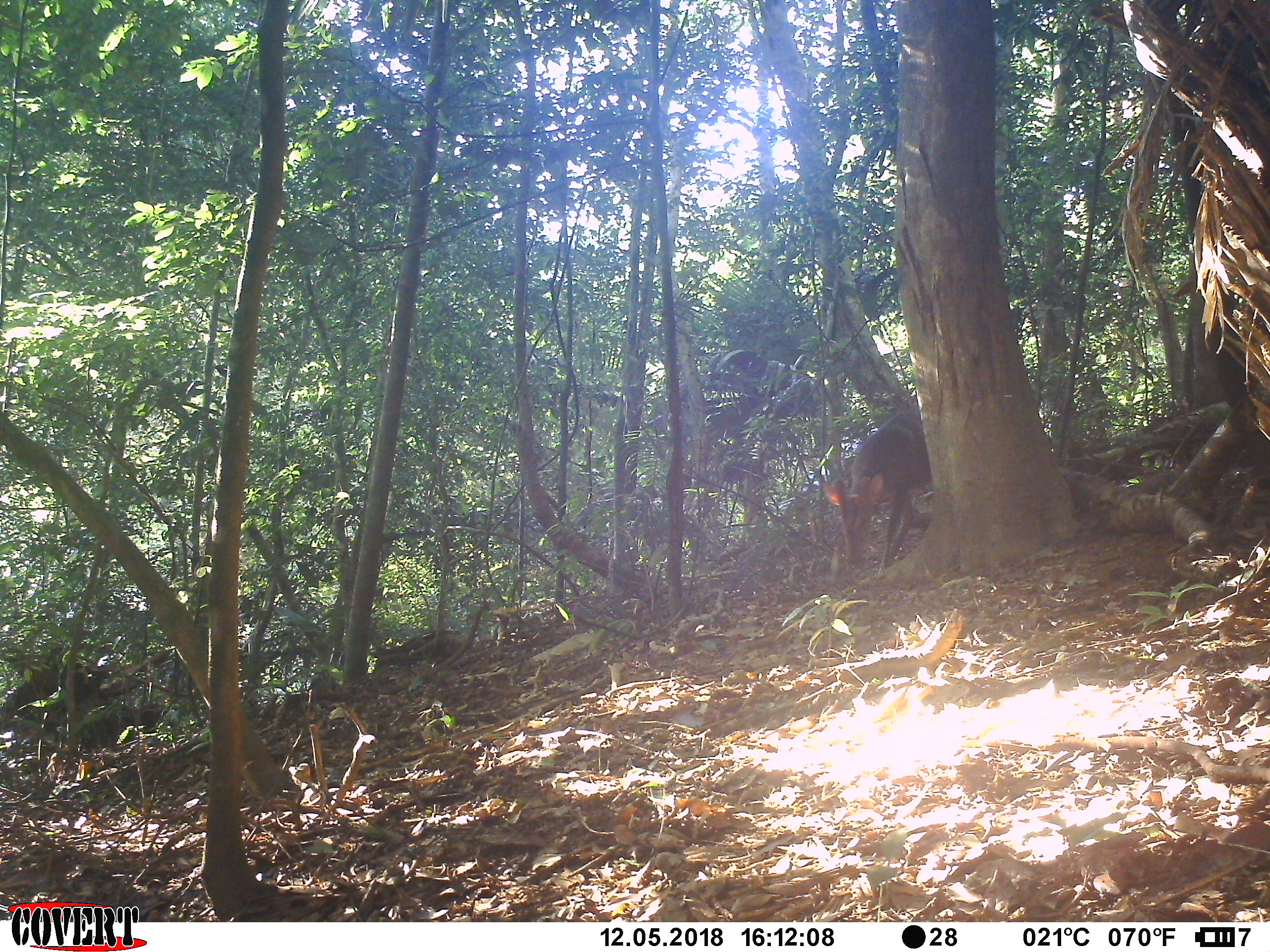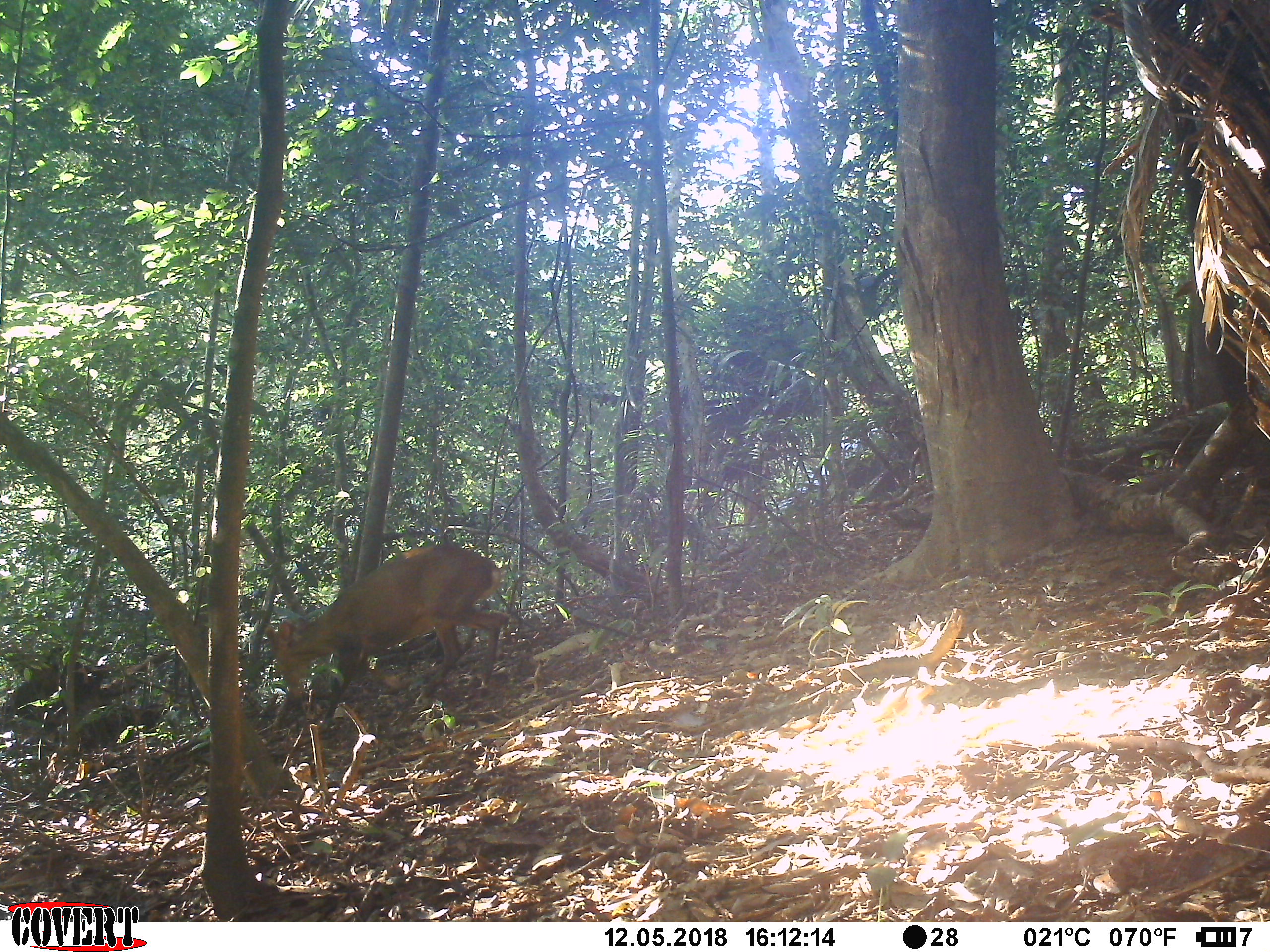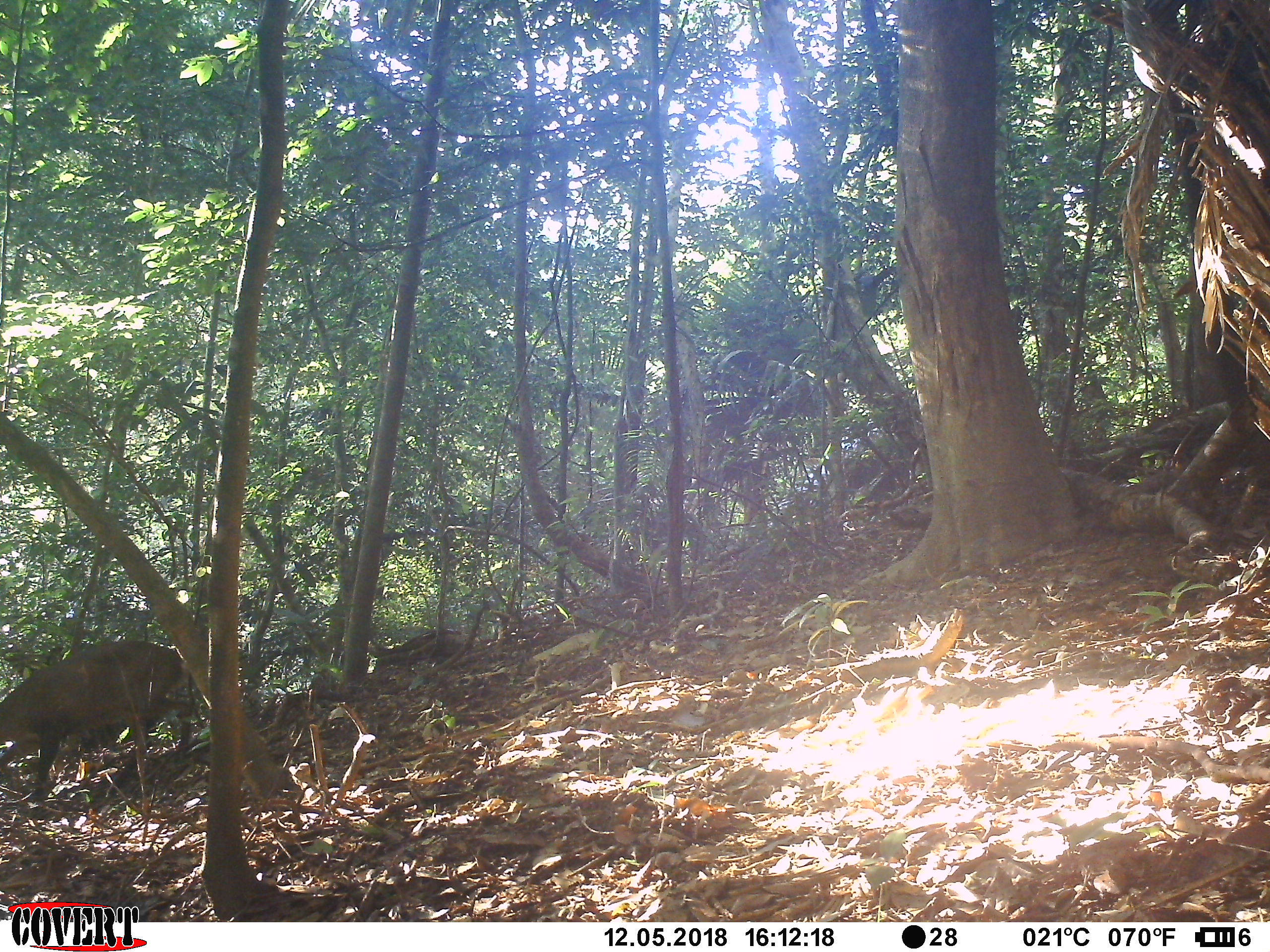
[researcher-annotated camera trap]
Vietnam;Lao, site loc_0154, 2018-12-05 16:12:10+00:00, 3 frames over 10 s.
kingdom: Animalia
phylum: Chordata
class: Mammalia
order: Artiodactyla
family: Cervidae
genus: Muntiacus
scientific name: Muntiacus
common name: muntjacs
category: unidentified muntjac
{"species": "unidentified muntjac (muntjacs) (Muntiacus)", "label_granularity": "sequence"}